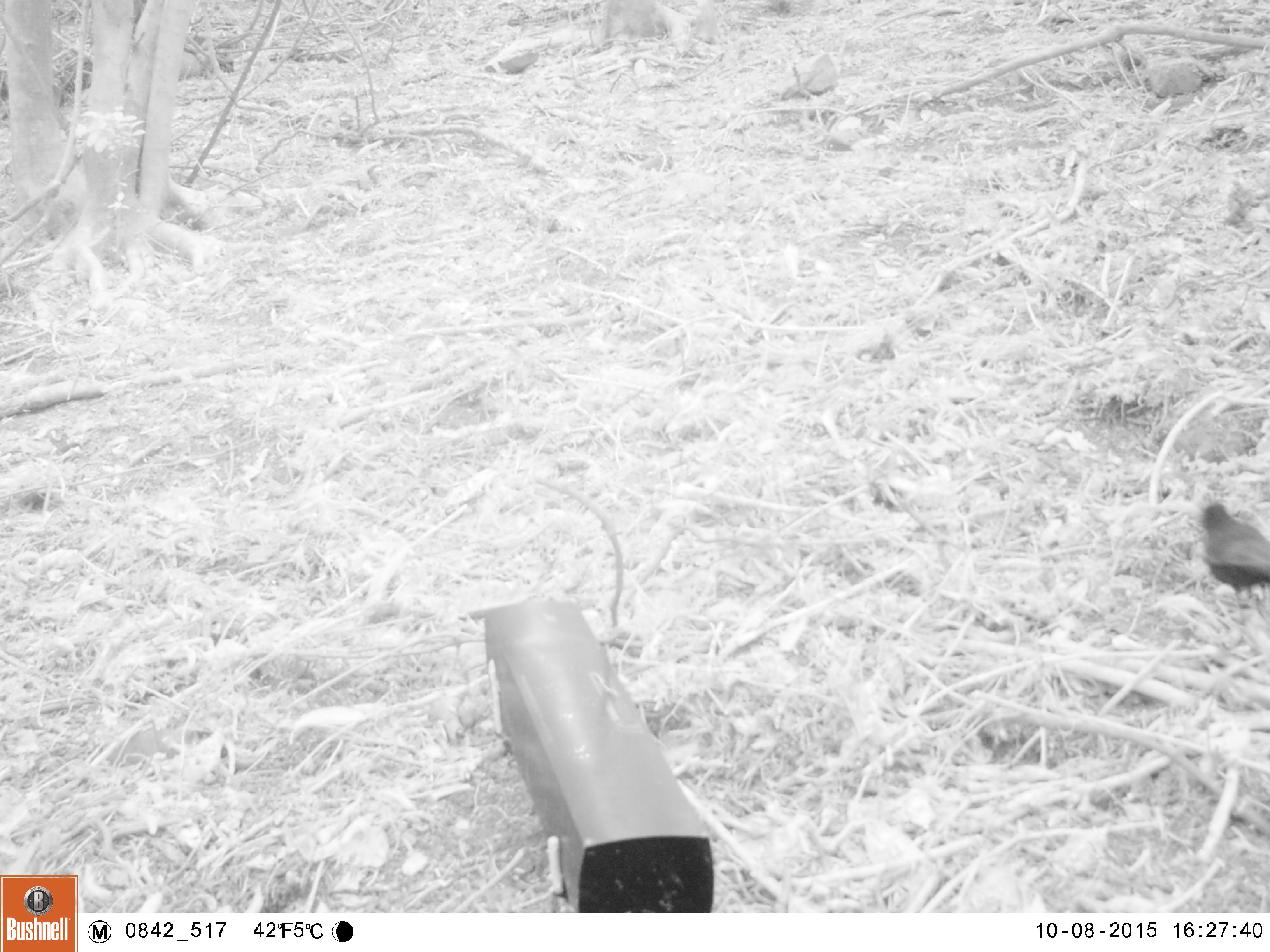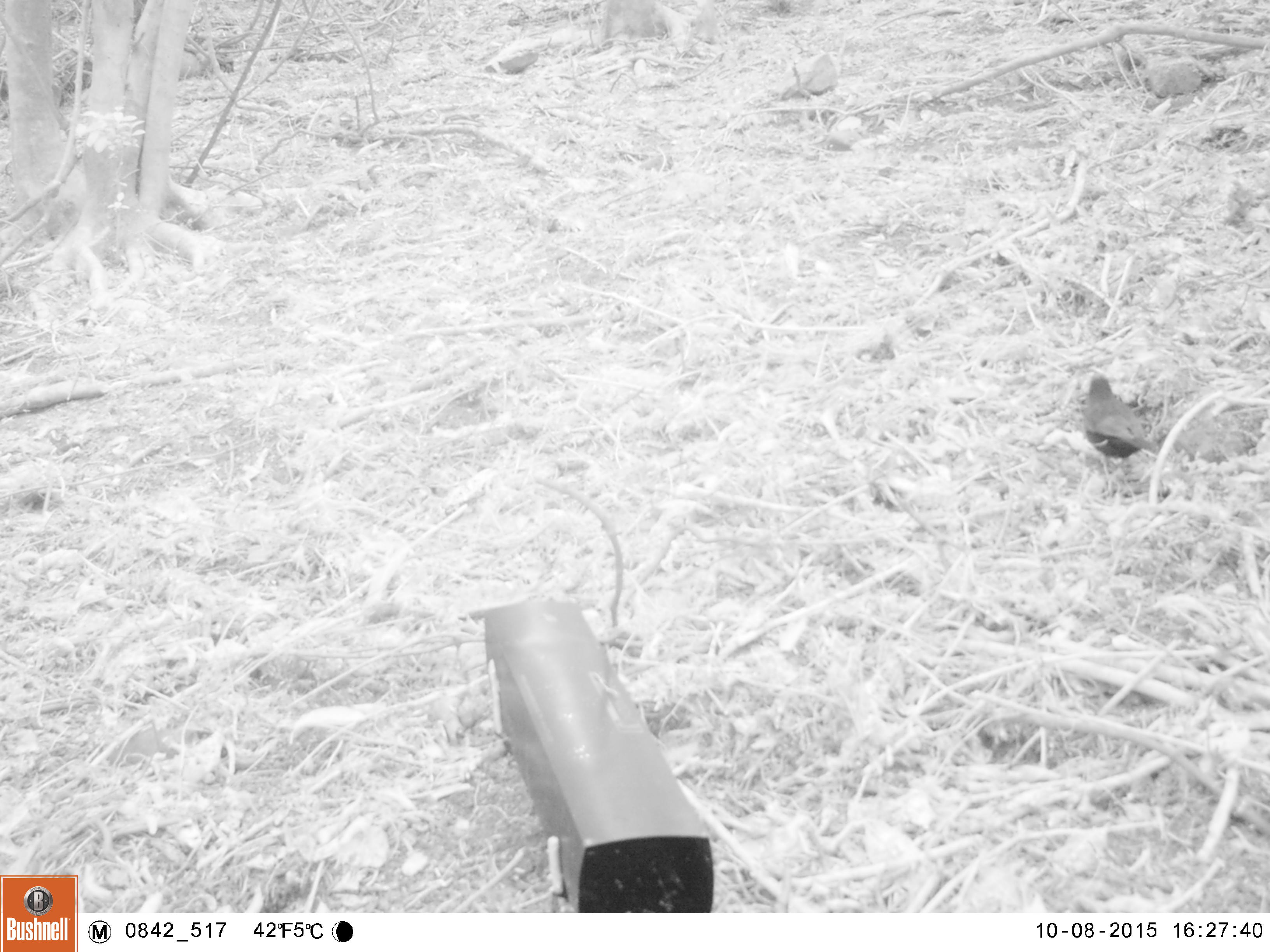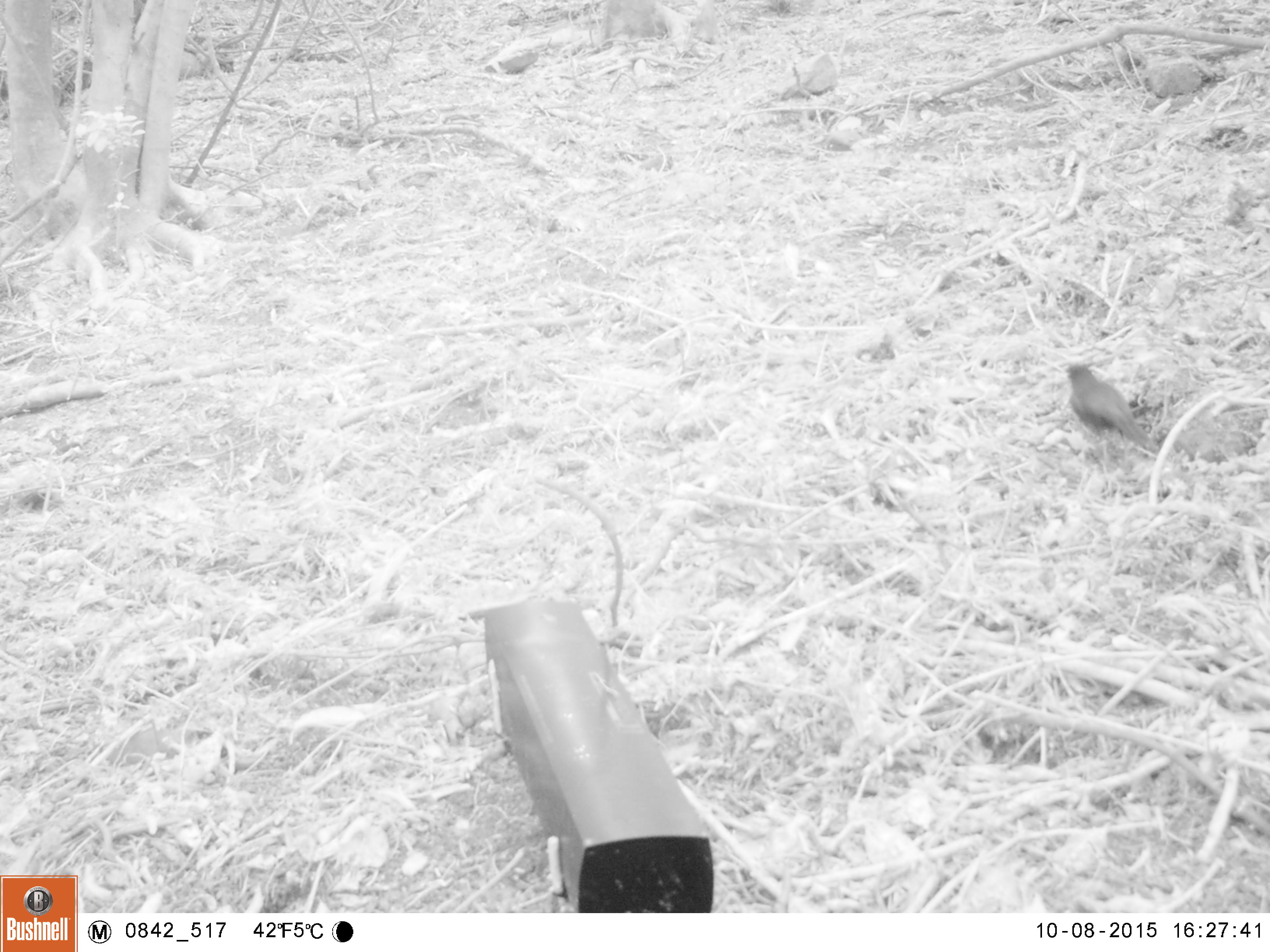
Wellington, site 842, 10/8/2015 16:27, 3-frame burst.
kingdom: Animalia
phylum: Chordata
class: Aves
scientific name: Aves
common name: bird